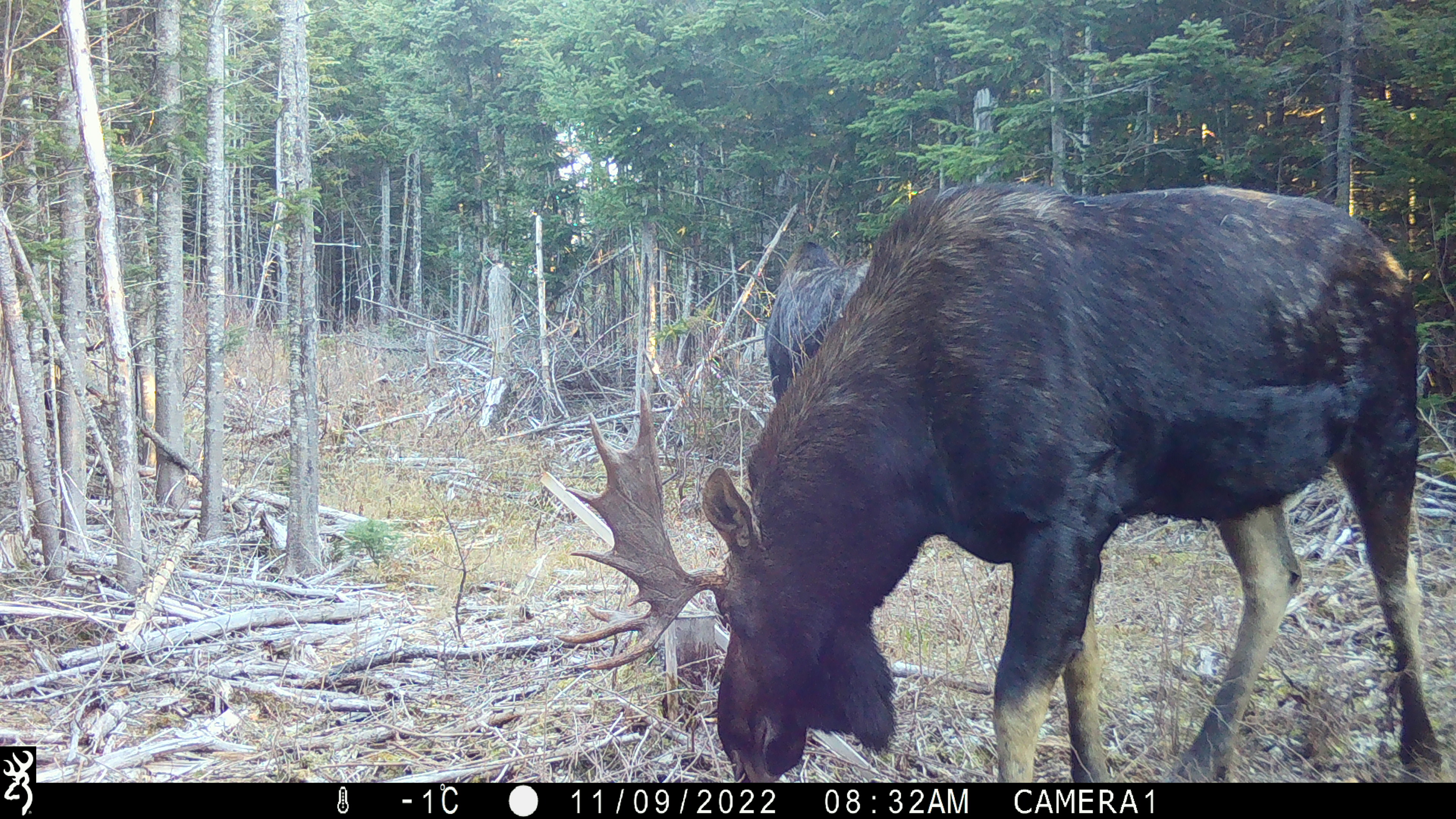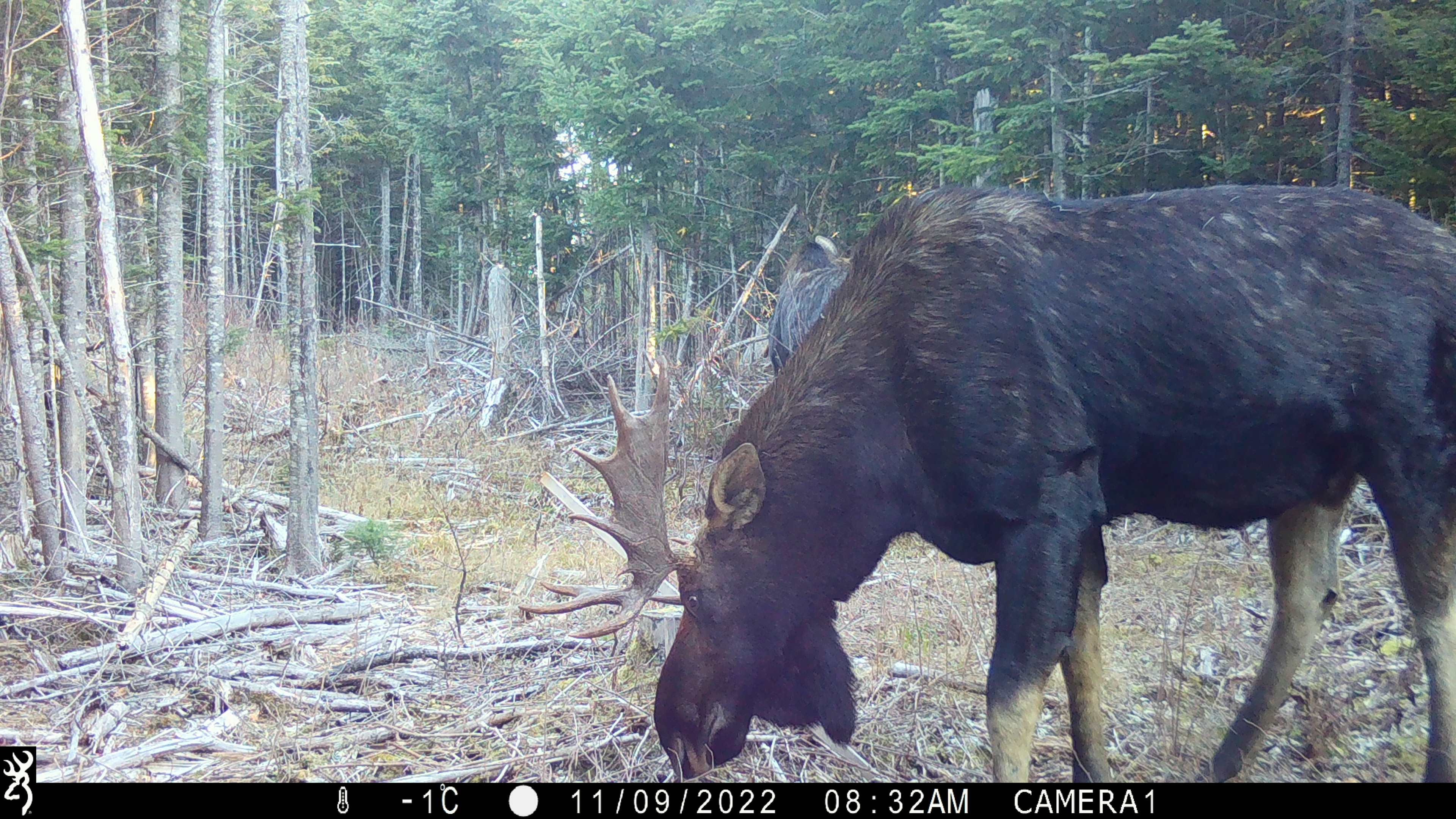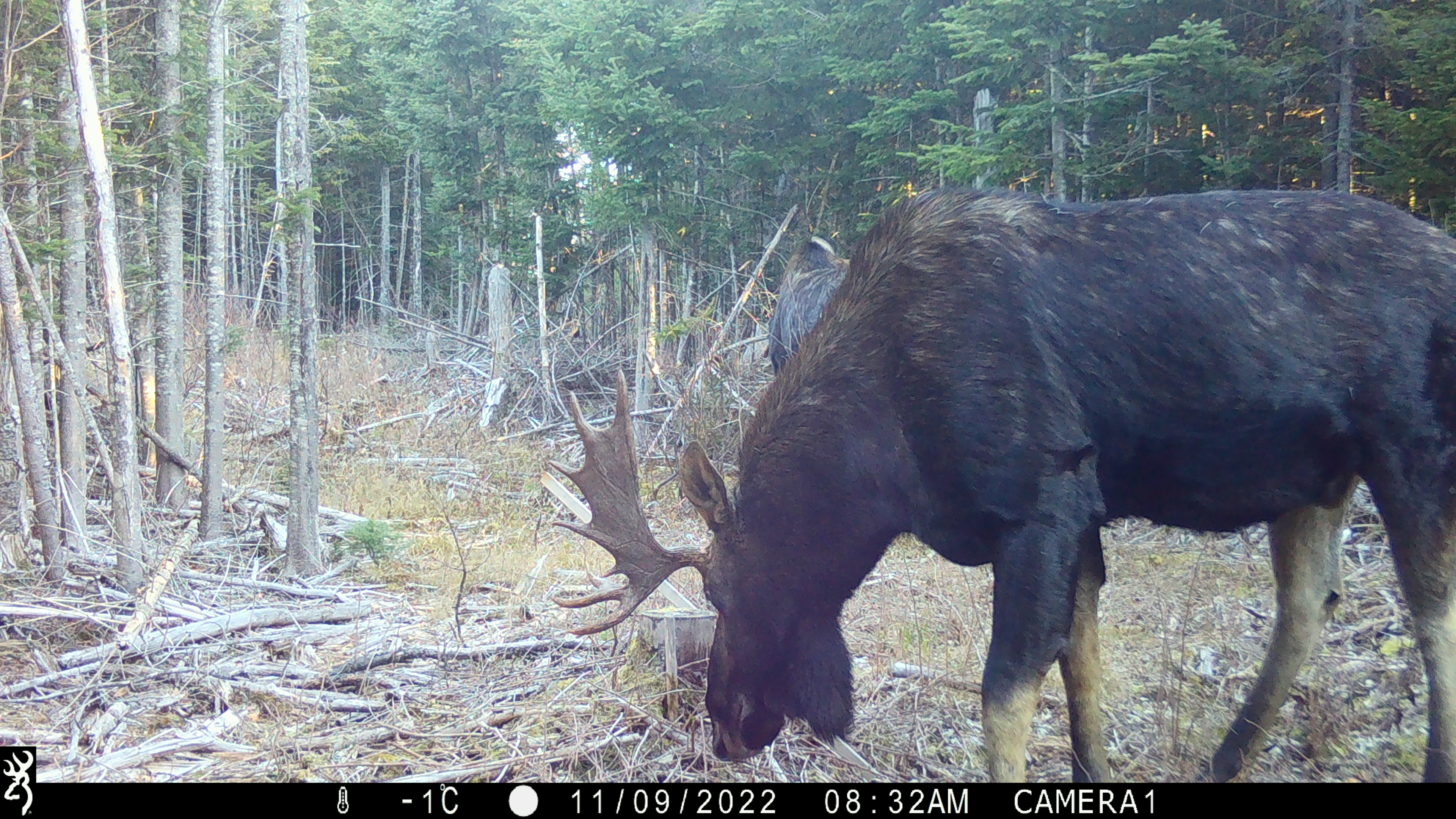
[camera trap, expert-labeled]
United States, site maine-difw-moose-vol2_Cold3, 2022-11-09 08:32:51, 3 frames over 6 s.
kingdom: Animalia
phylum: Chordata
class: Mammalia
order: Artiodactyla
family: Cervidae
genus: Alces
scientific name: Alces alces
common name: moose